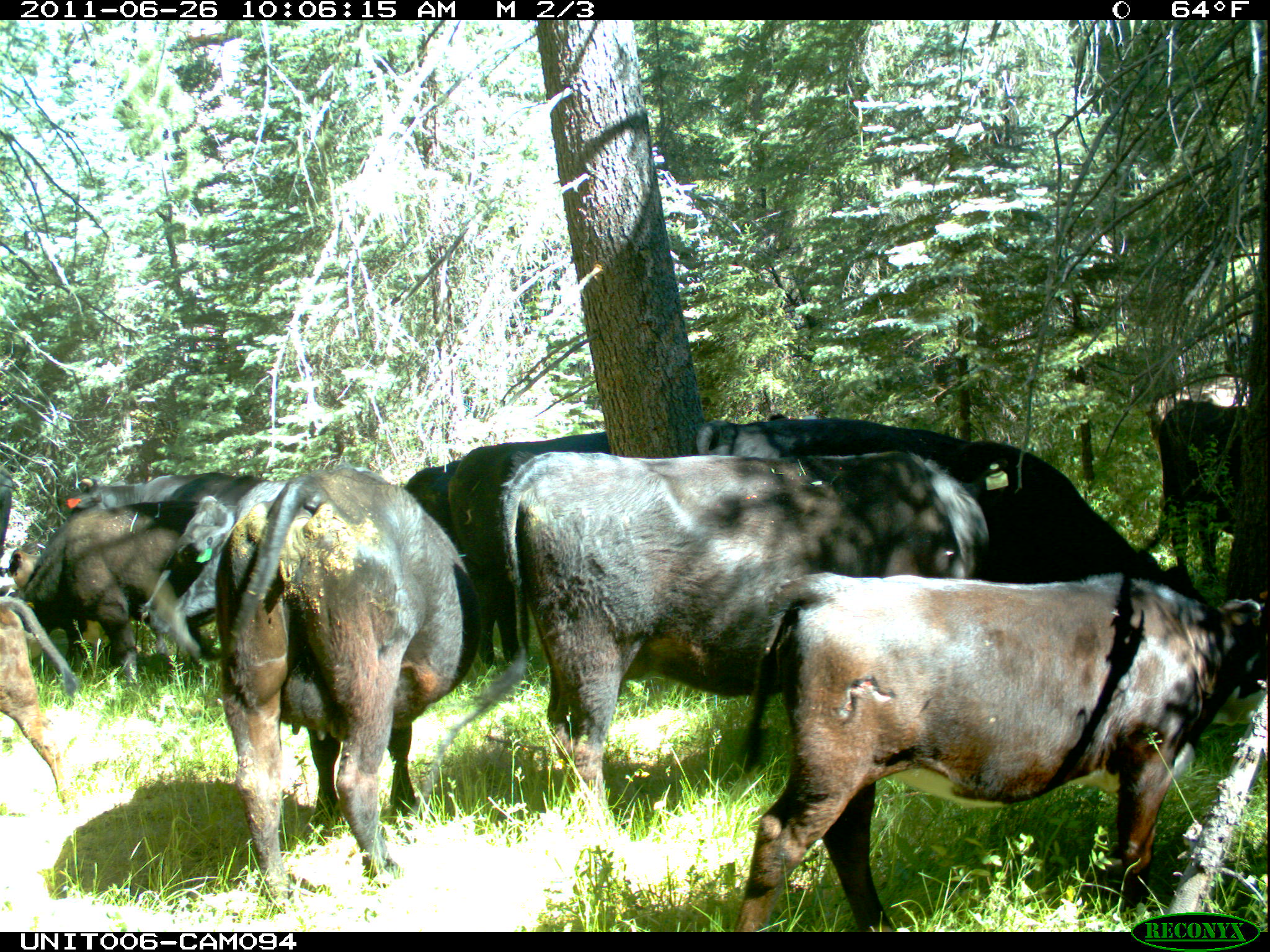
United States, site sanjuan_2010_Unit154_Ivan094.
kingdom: Animalia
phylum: Chordata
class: Mammalia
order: Artiodactyla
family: Bovidae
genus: Bos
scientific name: Bos taurus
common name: domestic cow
Bos taurus (domestic cow).